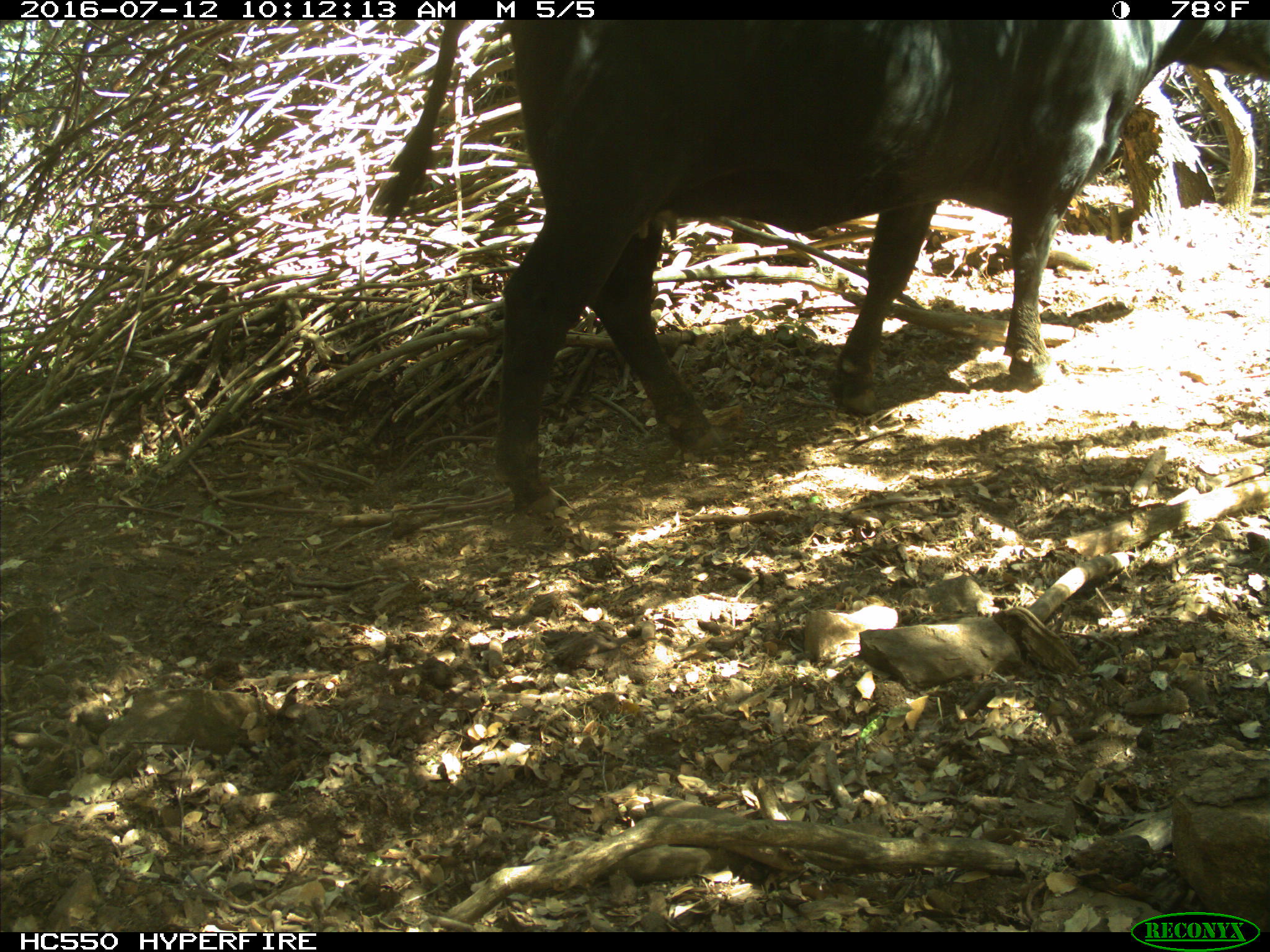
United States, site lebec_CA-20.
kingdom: Animalia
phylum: Chordata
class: Mammalia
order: Artiodactyla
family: Bovidae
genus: Bos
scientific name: Bos taurus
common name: domestic cow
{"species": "Bos taurus (domestic cow)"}